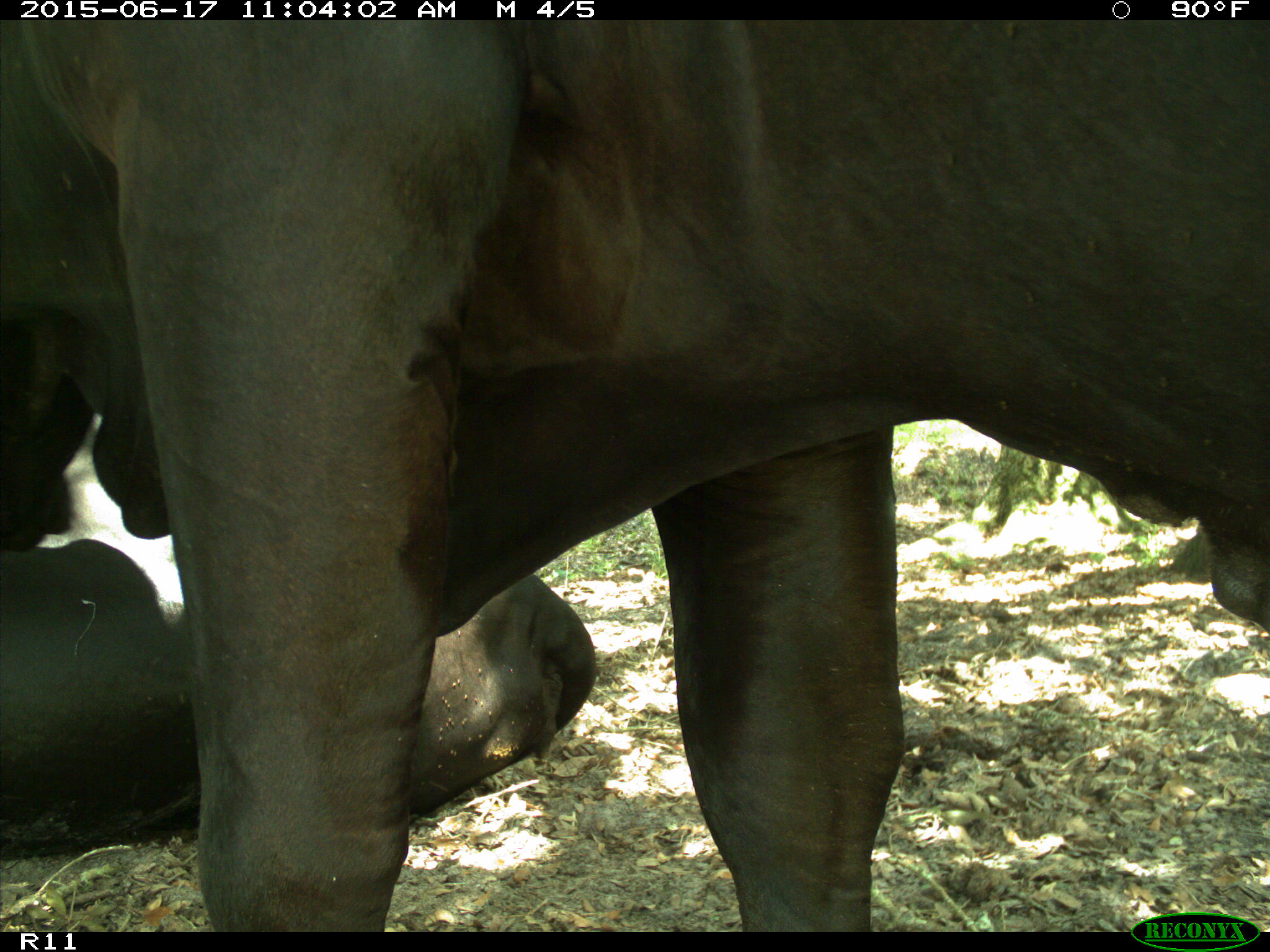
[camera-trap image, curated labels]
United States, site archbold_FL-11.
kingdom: Animalia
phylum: Chordata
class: Mammalia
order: Artiodactyla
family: Bovidae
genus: Bos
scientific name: Bos taurus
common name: domestic cow